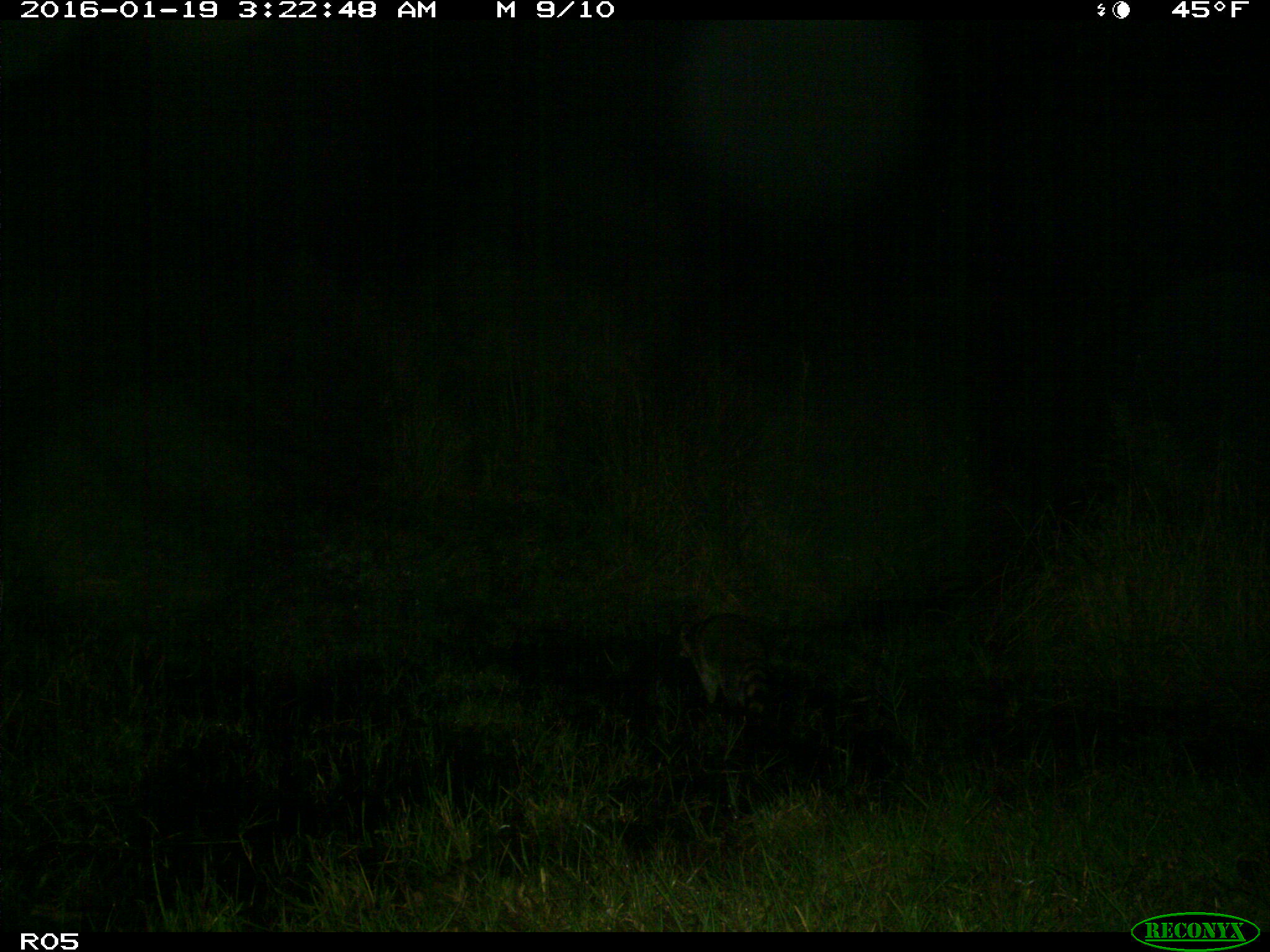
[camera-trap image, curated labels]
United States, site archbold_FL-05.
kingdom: Animalia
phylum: Chordata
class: Mammalia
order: Carnivora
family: Procyonidae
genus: Procyon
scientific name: Procyon lotor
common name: common raccoon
Procyon lotor (common raccoon).